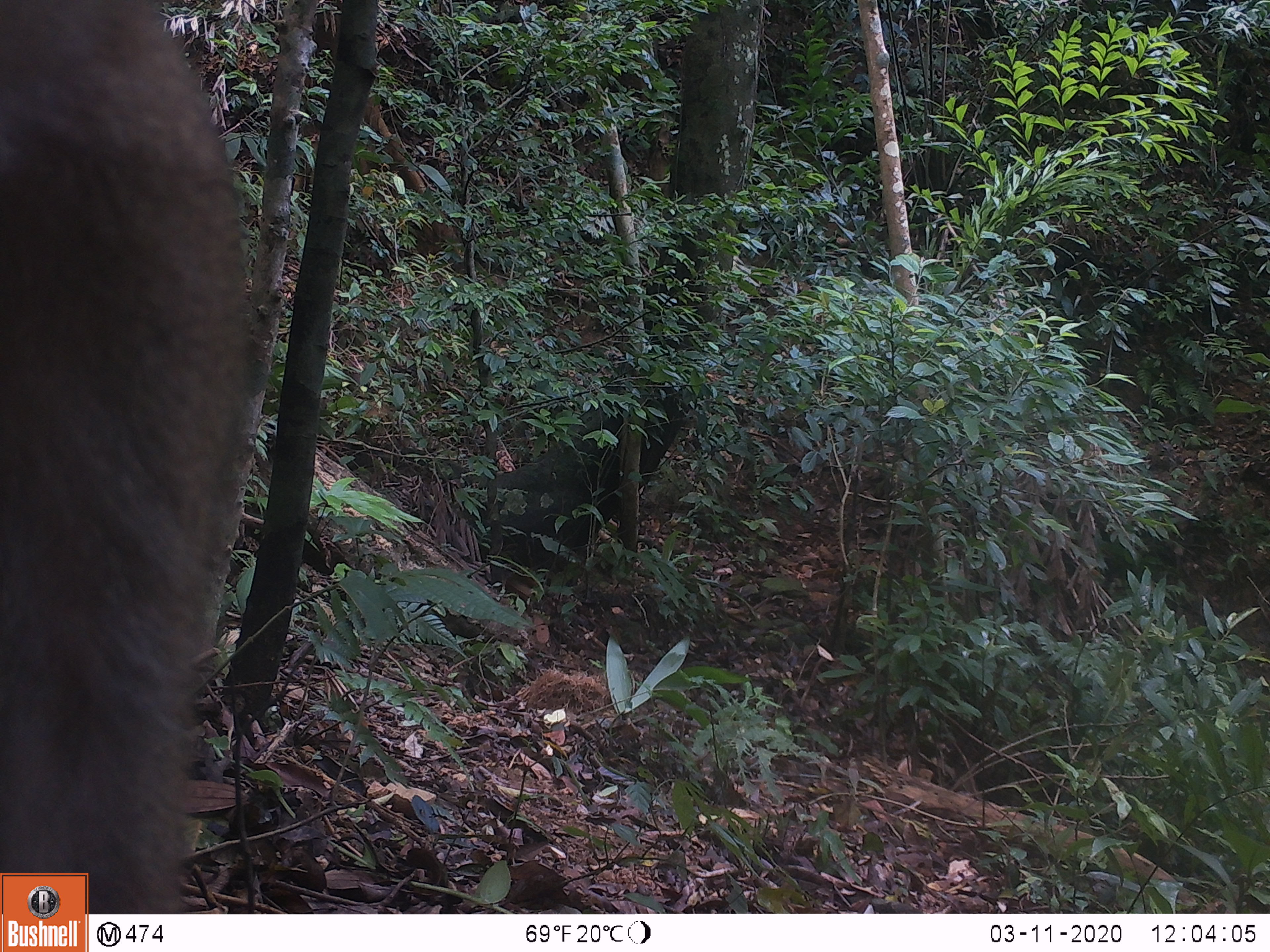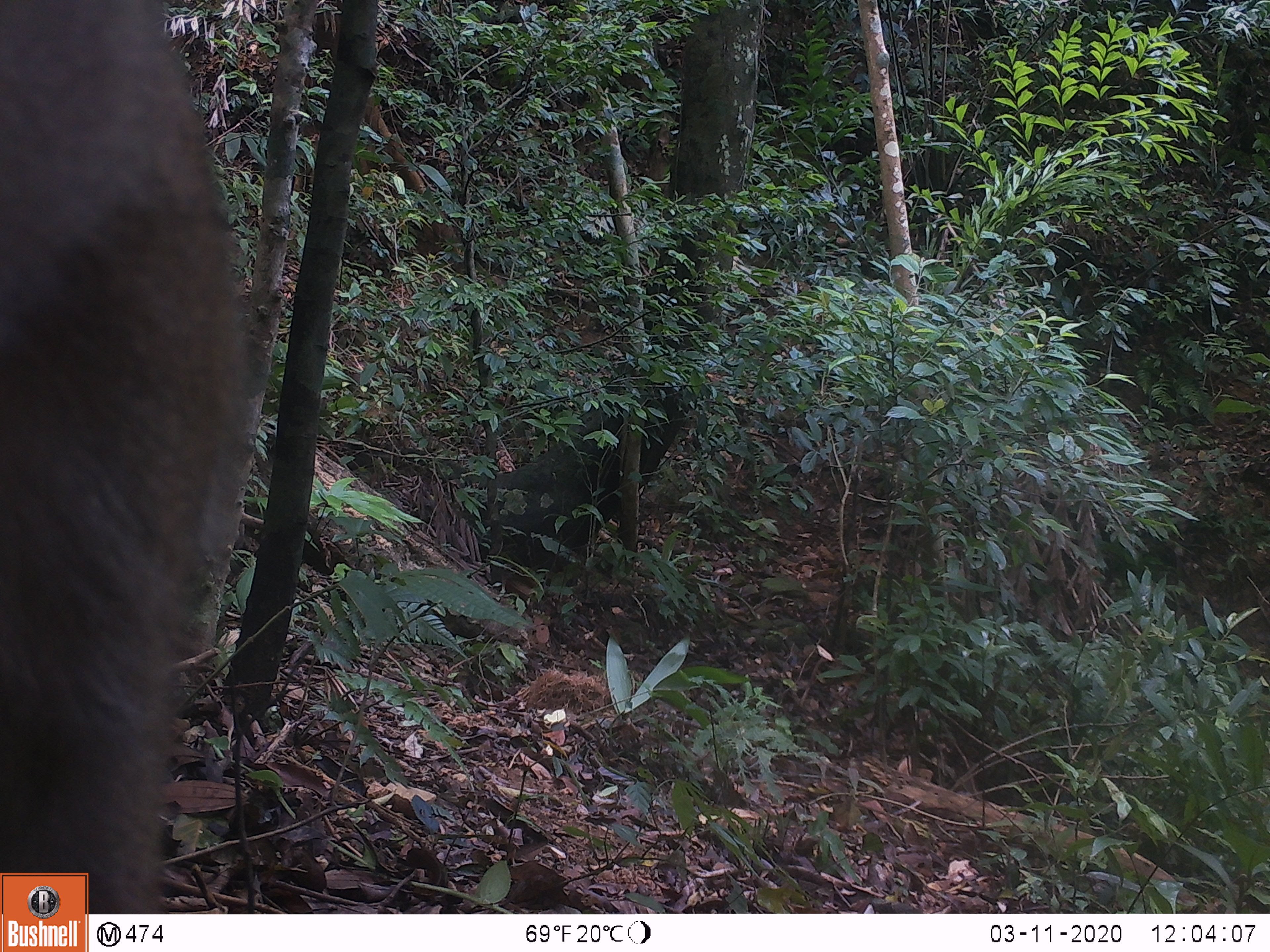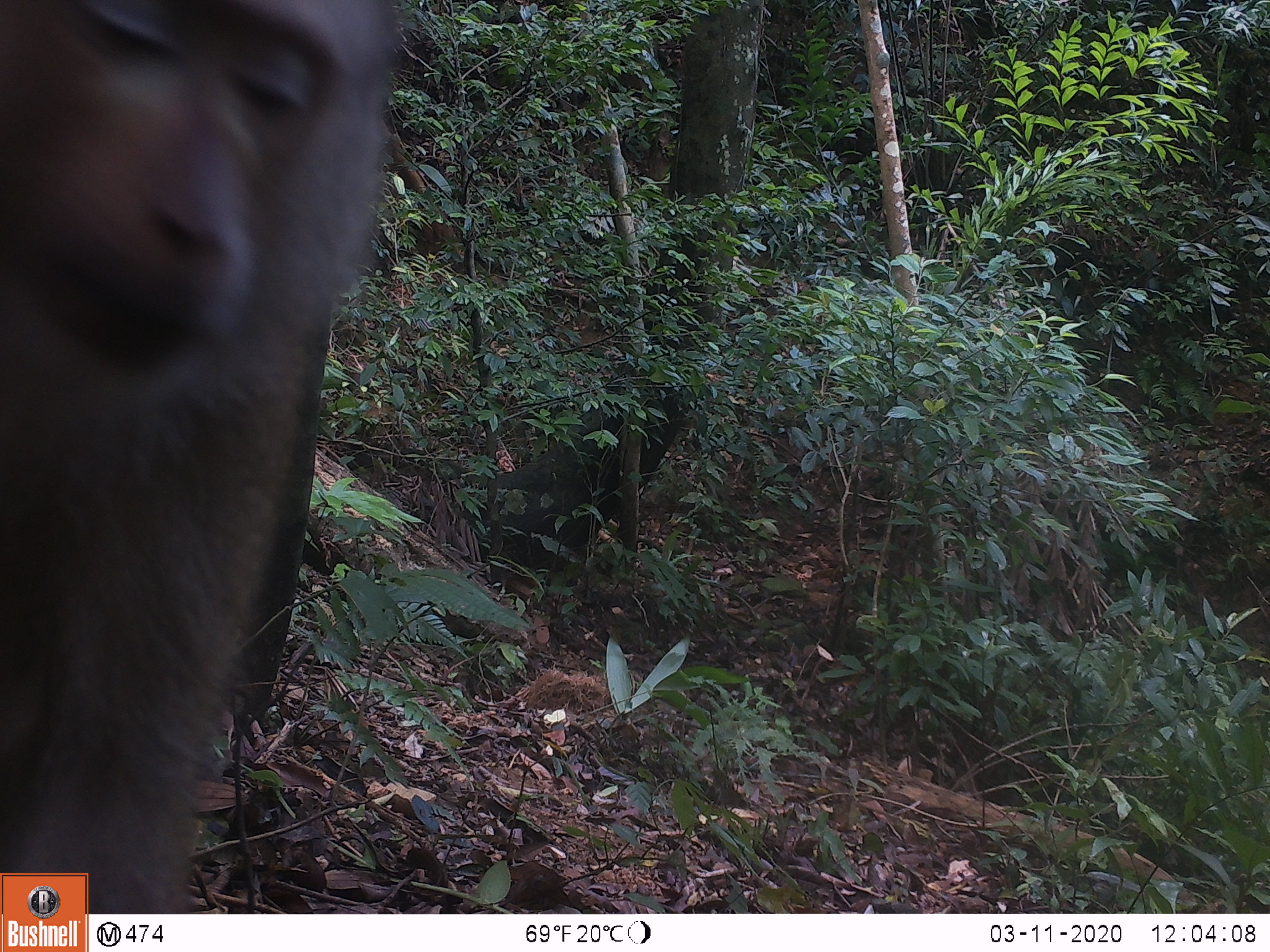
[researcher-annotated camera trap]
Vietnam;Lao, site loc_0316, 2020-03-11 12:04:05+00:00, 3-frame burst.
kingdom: Animalia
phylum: Chordata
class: Mammalia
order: Primates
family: Cercopithecidae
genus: Macaca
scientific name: Macaca nemestrina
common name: pig-tailed macaque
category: pig tailed macaque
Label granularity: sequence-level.